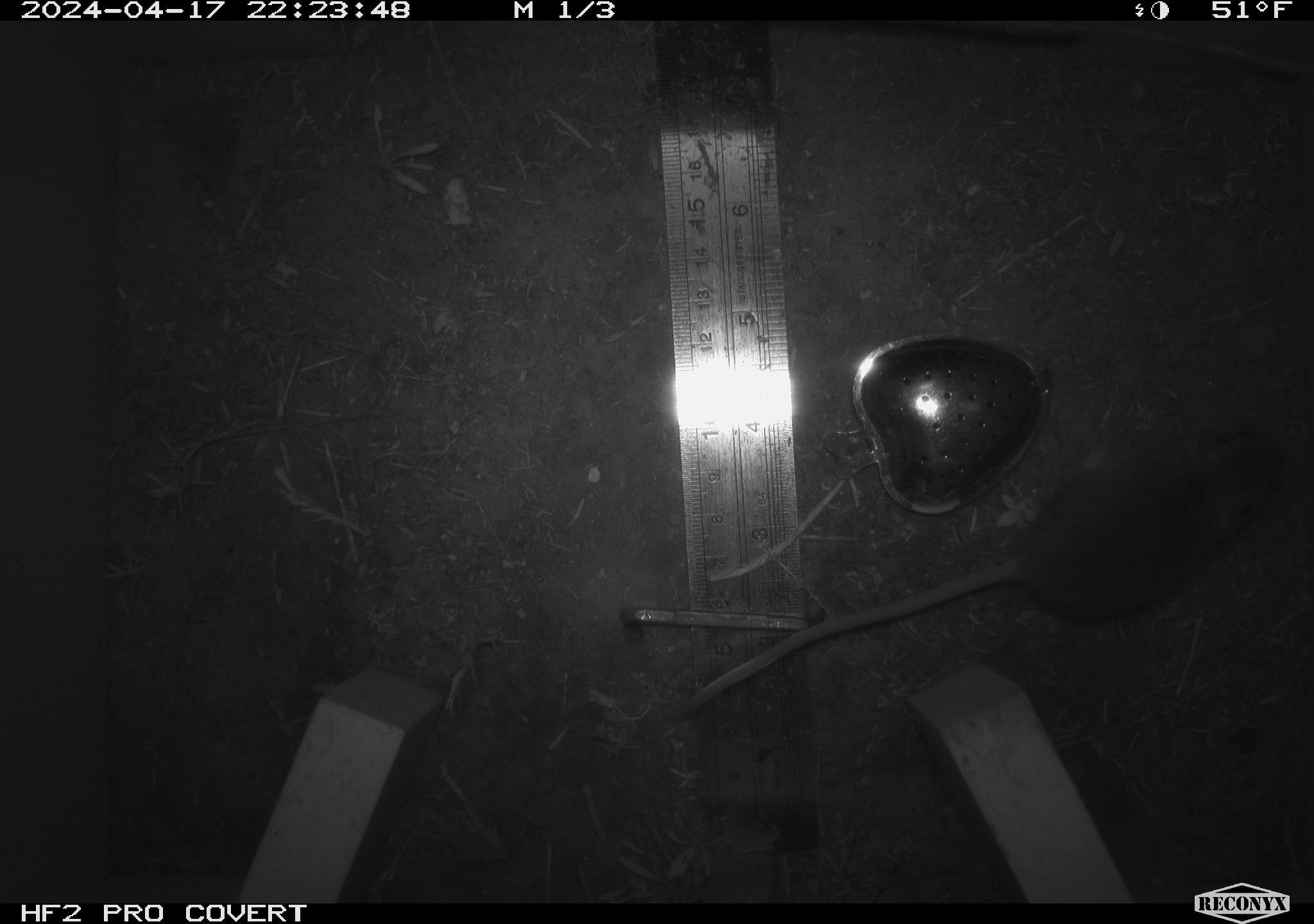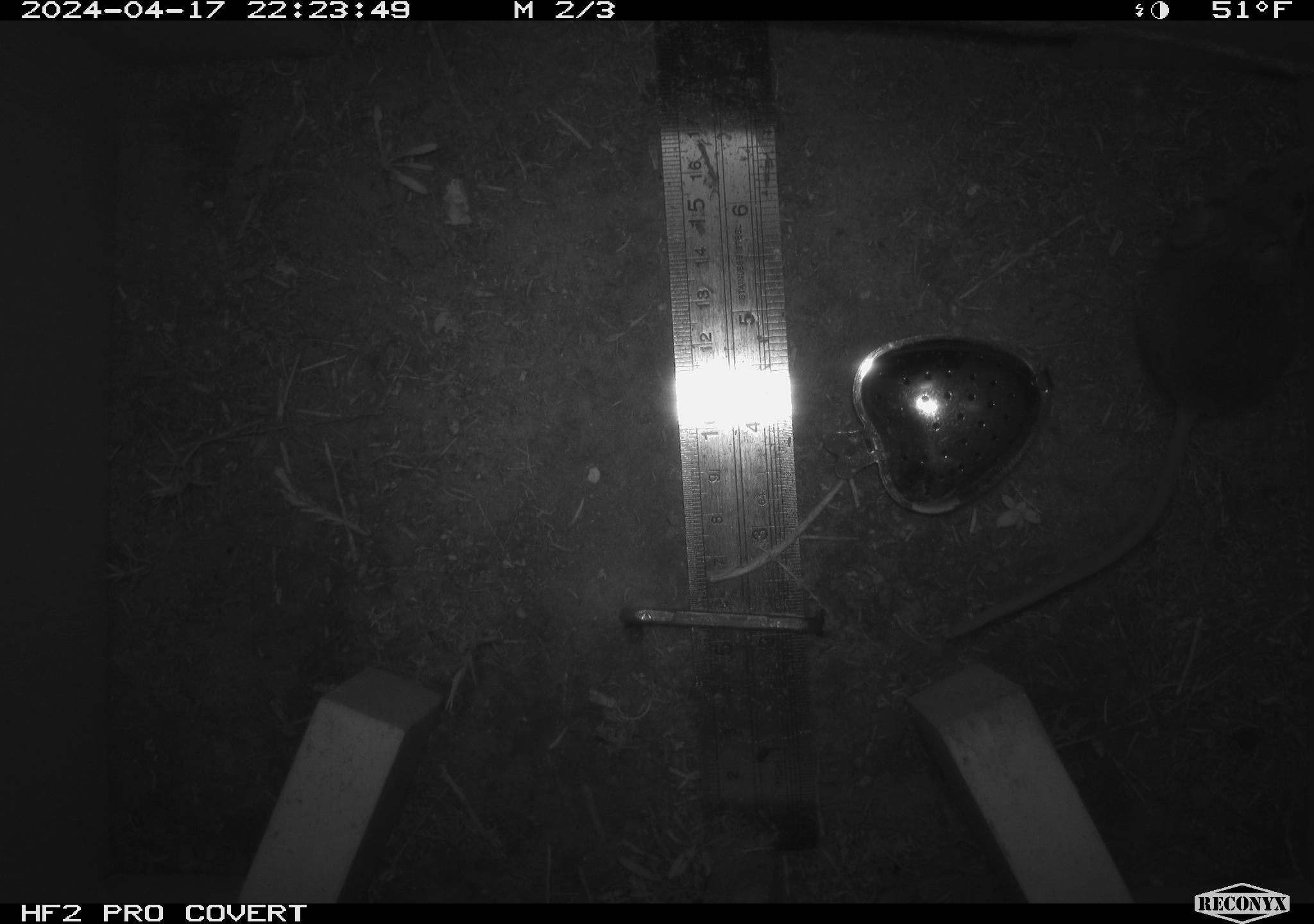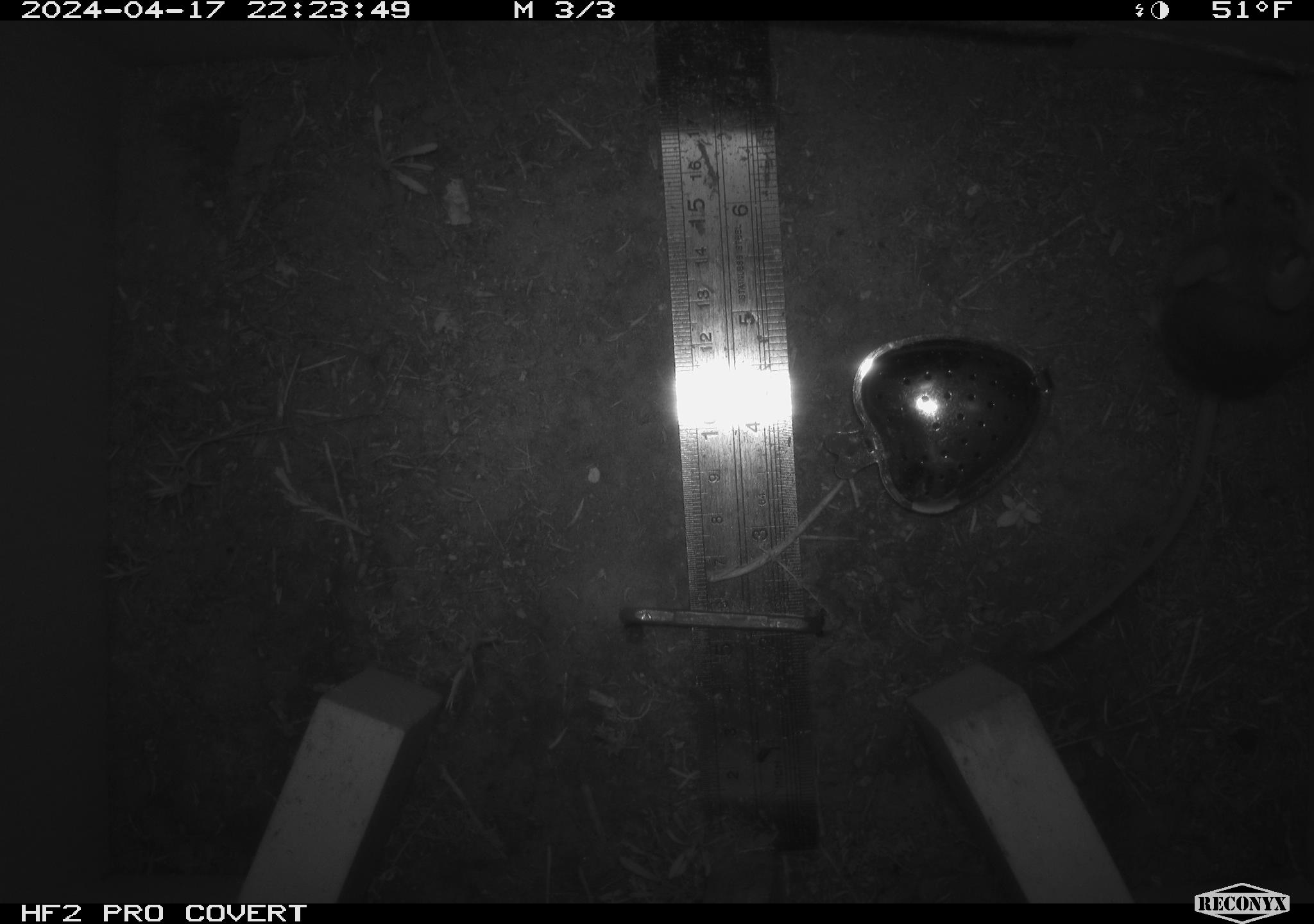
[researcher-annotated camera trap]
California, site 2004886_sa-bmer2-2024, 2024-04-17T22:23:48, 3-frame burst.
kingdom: Animalia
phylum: Chordata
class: Mammalia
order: Rodentia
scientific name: Rodentia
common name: mouse species